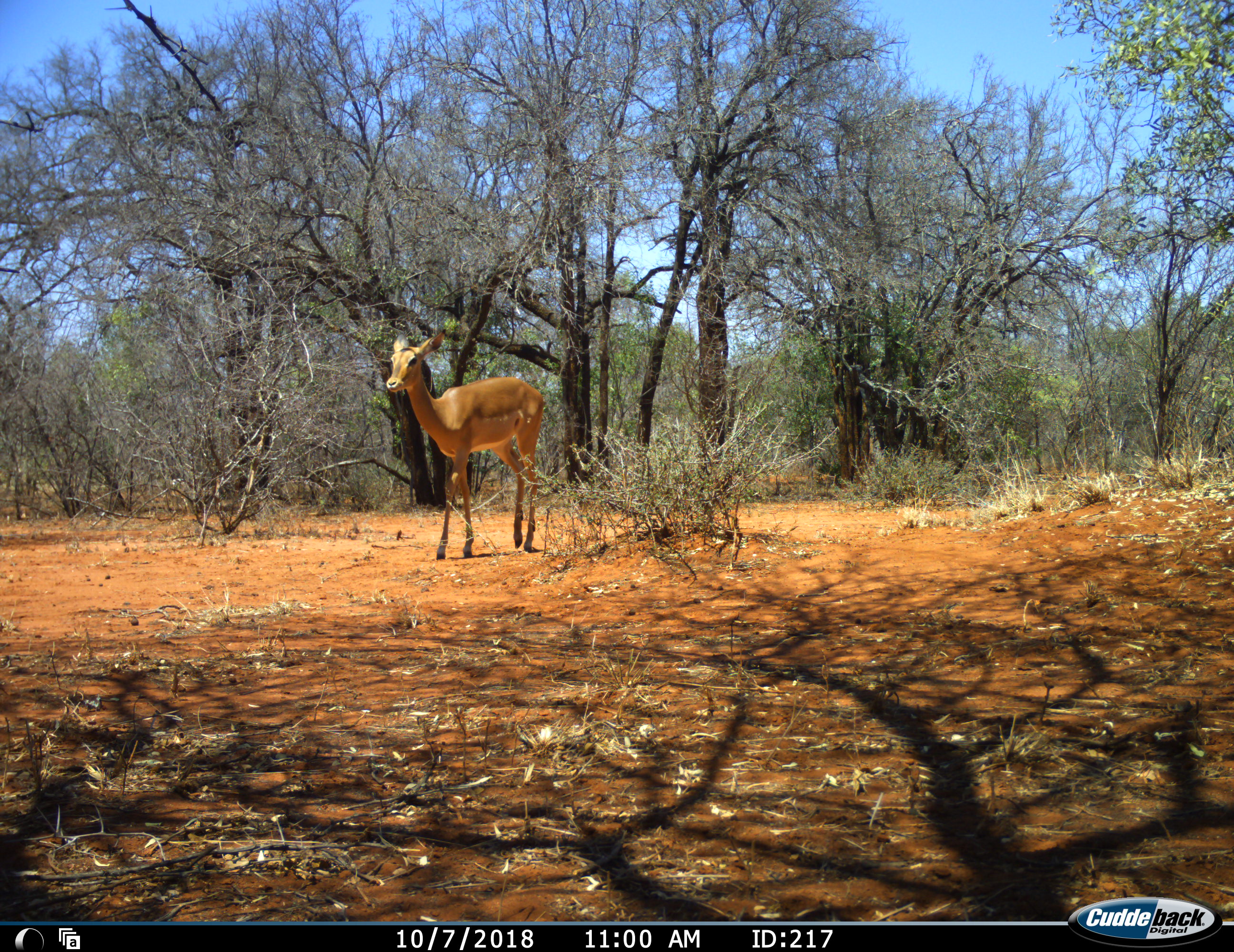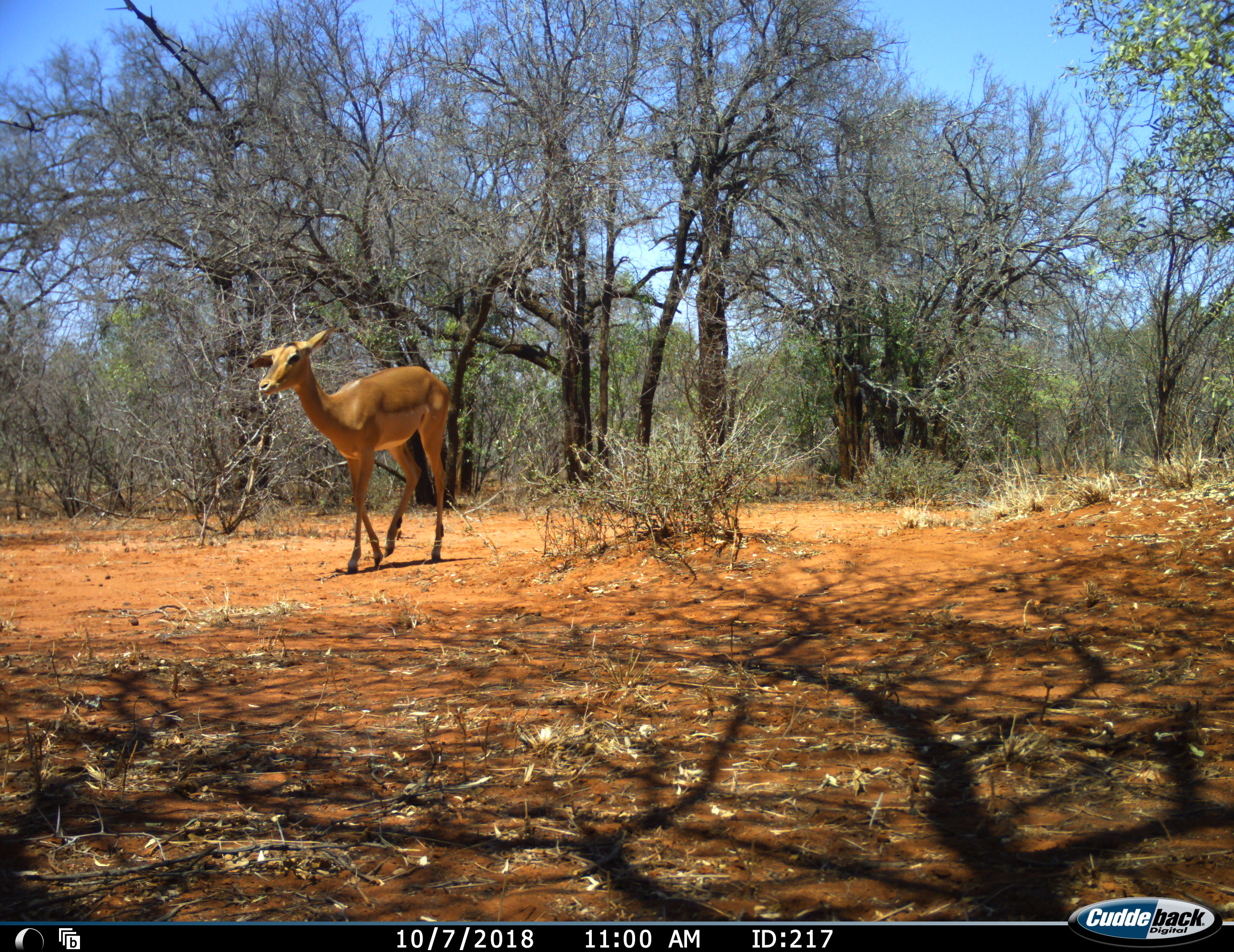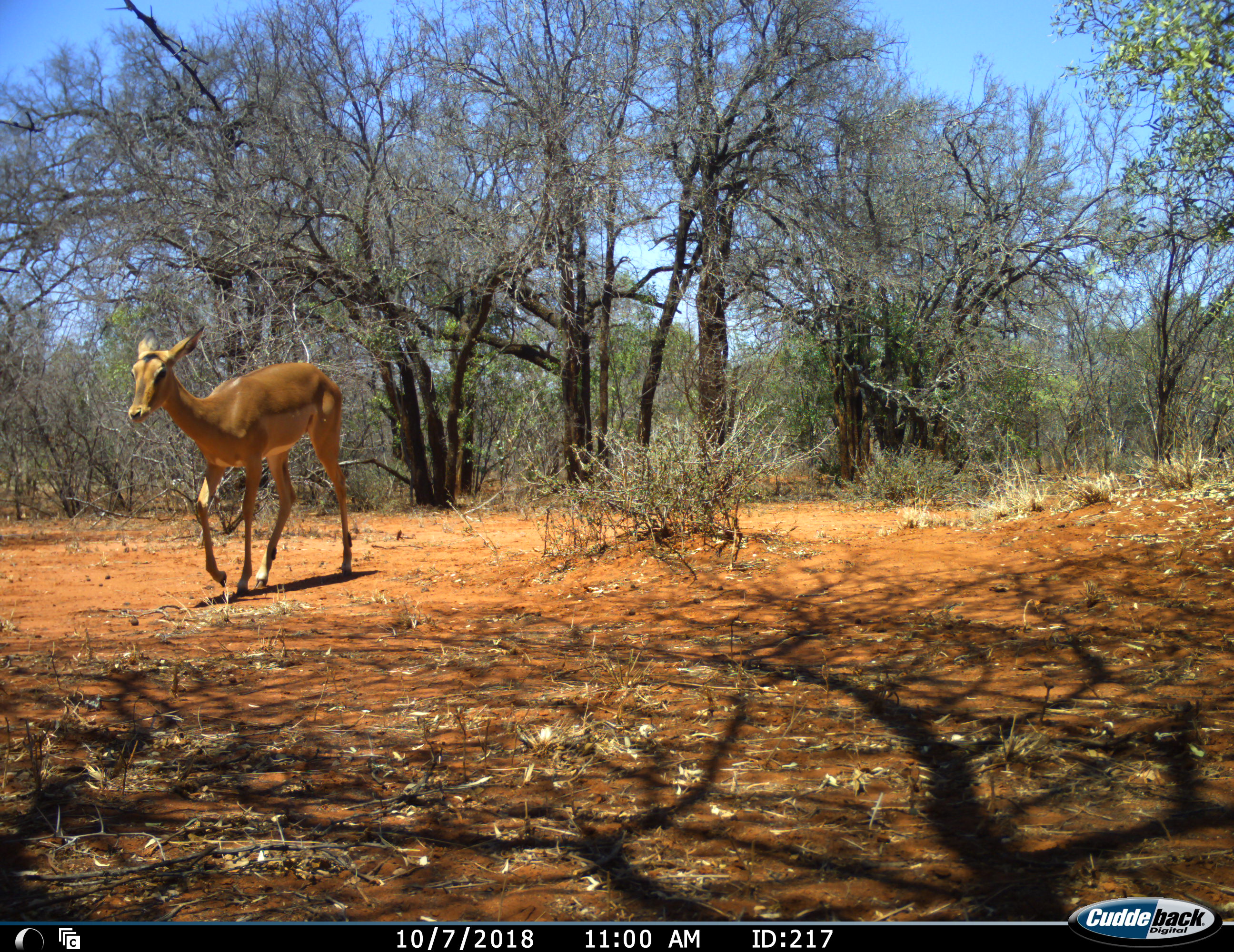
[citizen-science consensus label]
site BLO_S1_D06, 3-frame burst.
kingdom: Animalia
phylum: Chordata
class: Mammalia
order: Artiodactyla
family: Bovidae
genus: Aepyceros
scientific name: Aepyceros melampus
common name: impala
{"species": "impala (Aepyceros melampus)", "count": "1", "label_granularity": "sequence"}